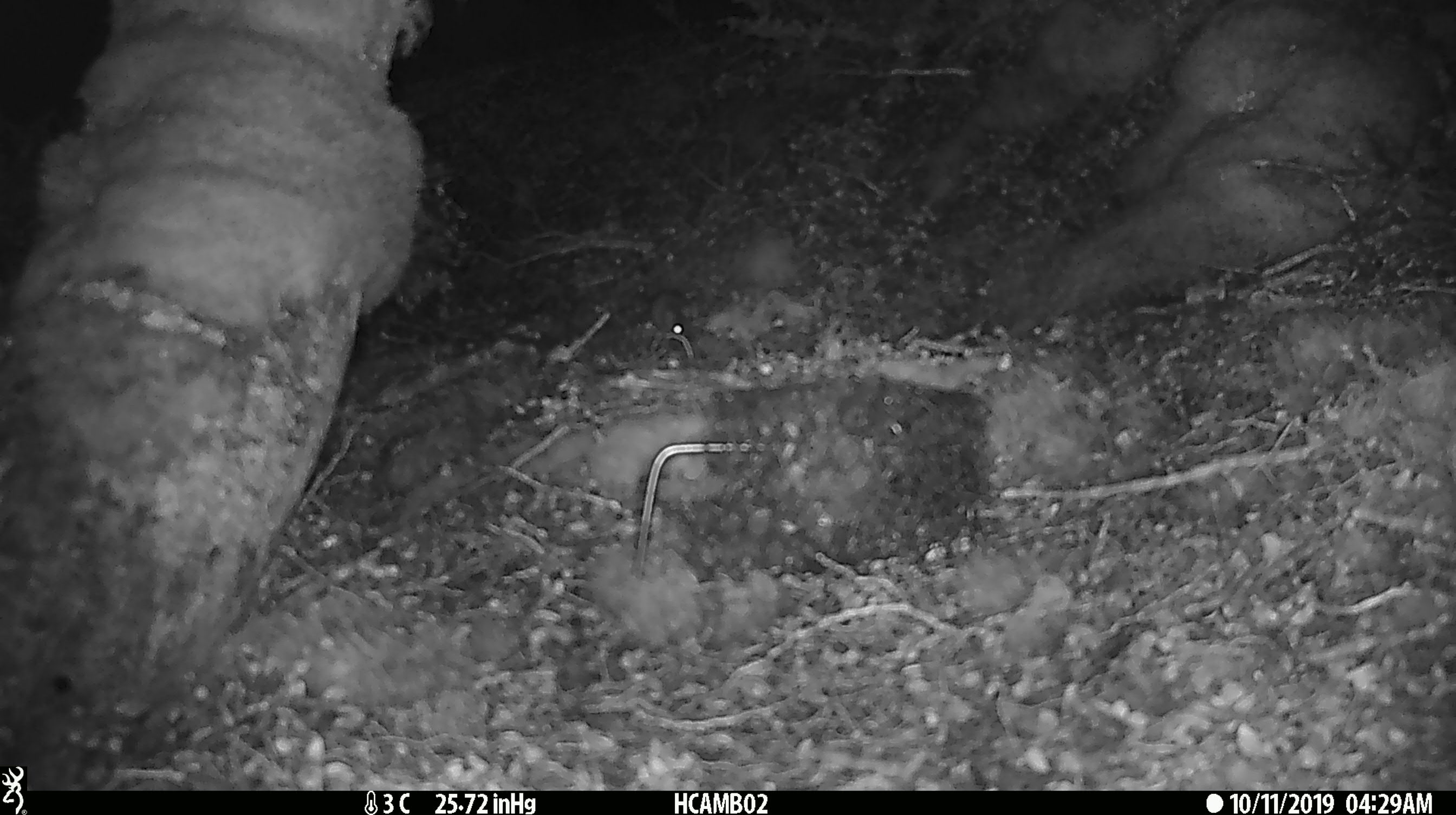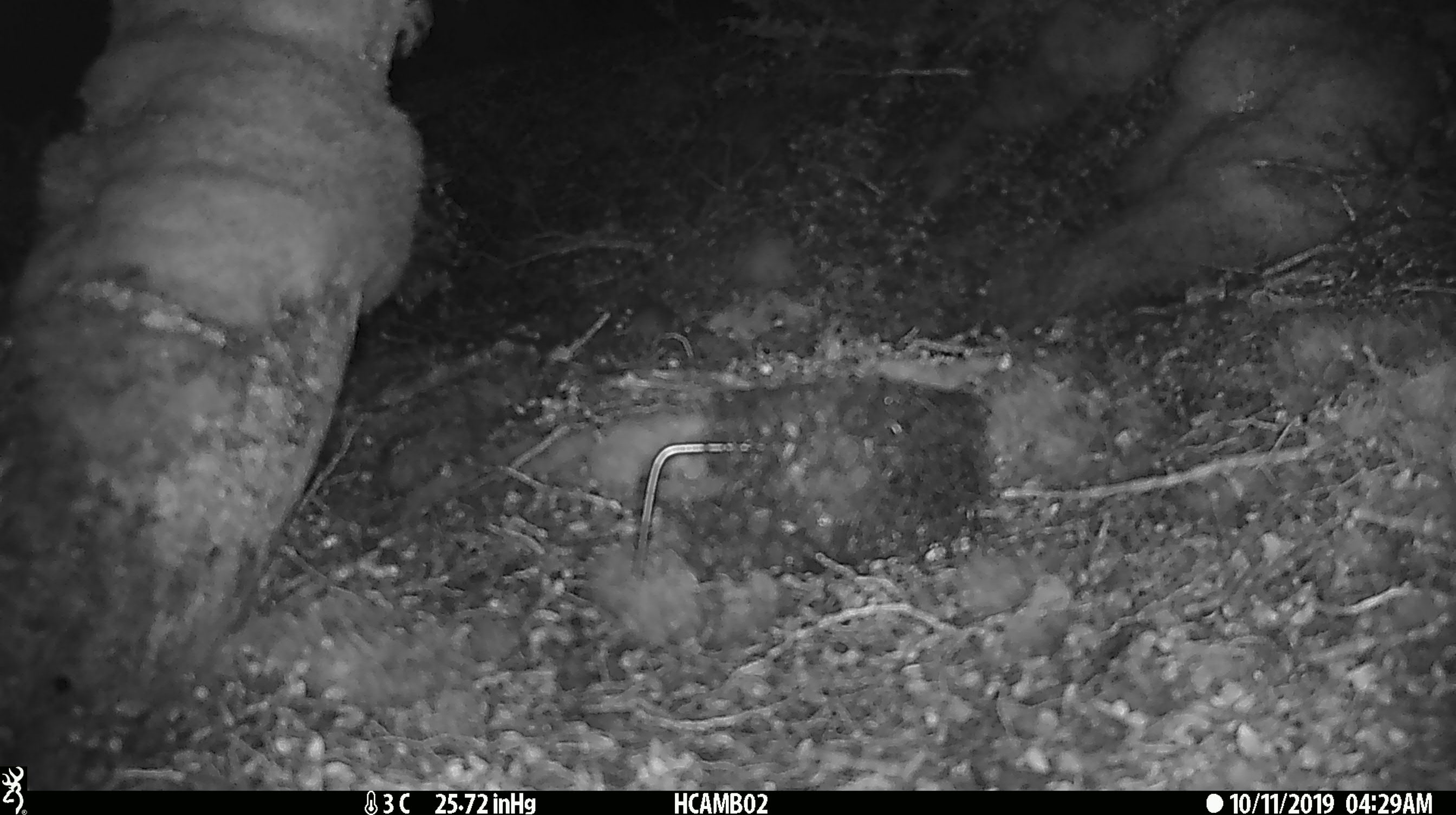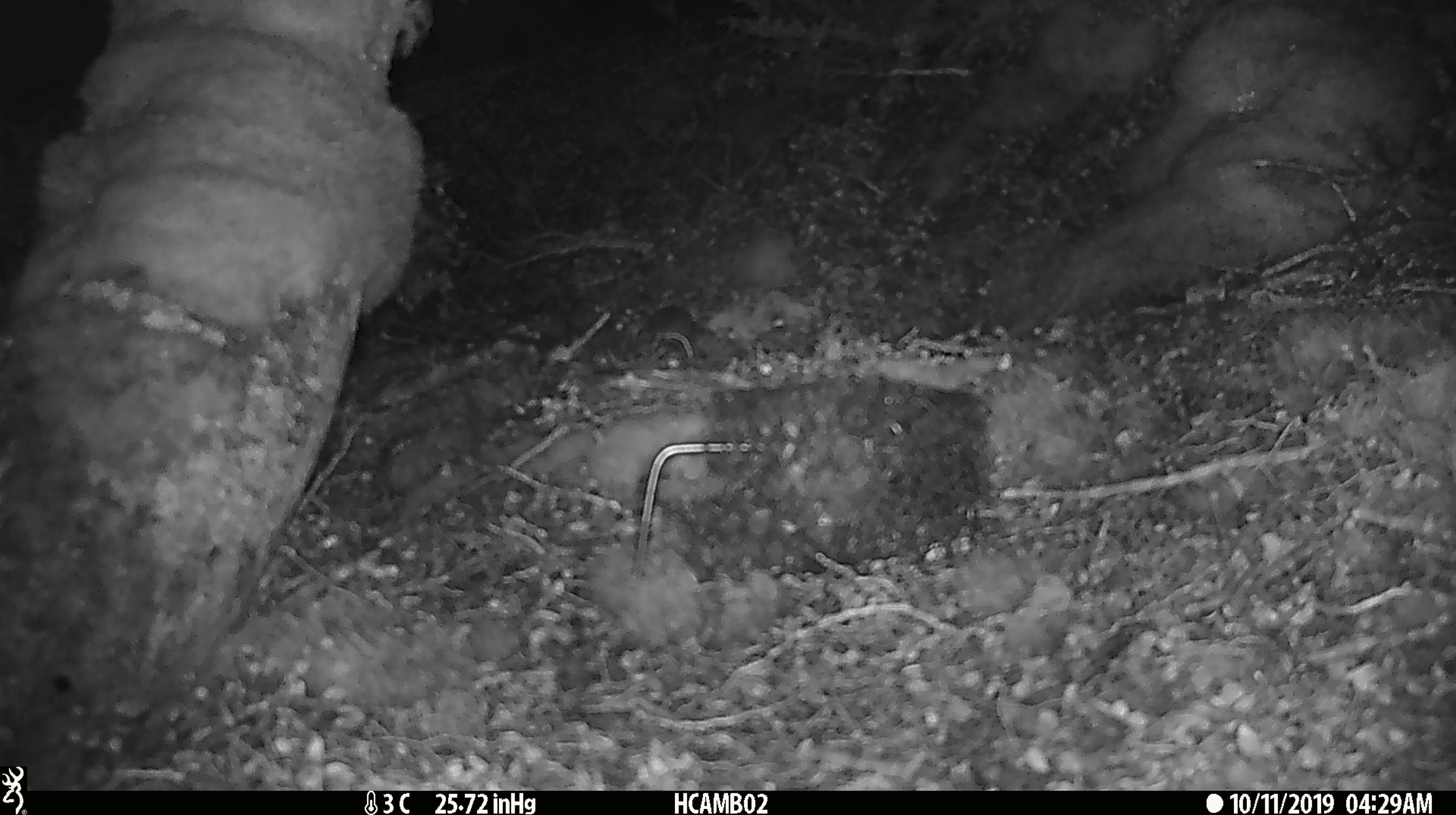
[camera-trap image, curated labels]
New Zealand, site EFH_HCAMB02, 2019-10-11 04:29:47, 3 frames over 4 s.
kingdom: Animalia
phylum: Chordata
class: Mammalia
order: Rodentia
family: Muridae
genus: Mus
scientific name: Mus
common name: mouse